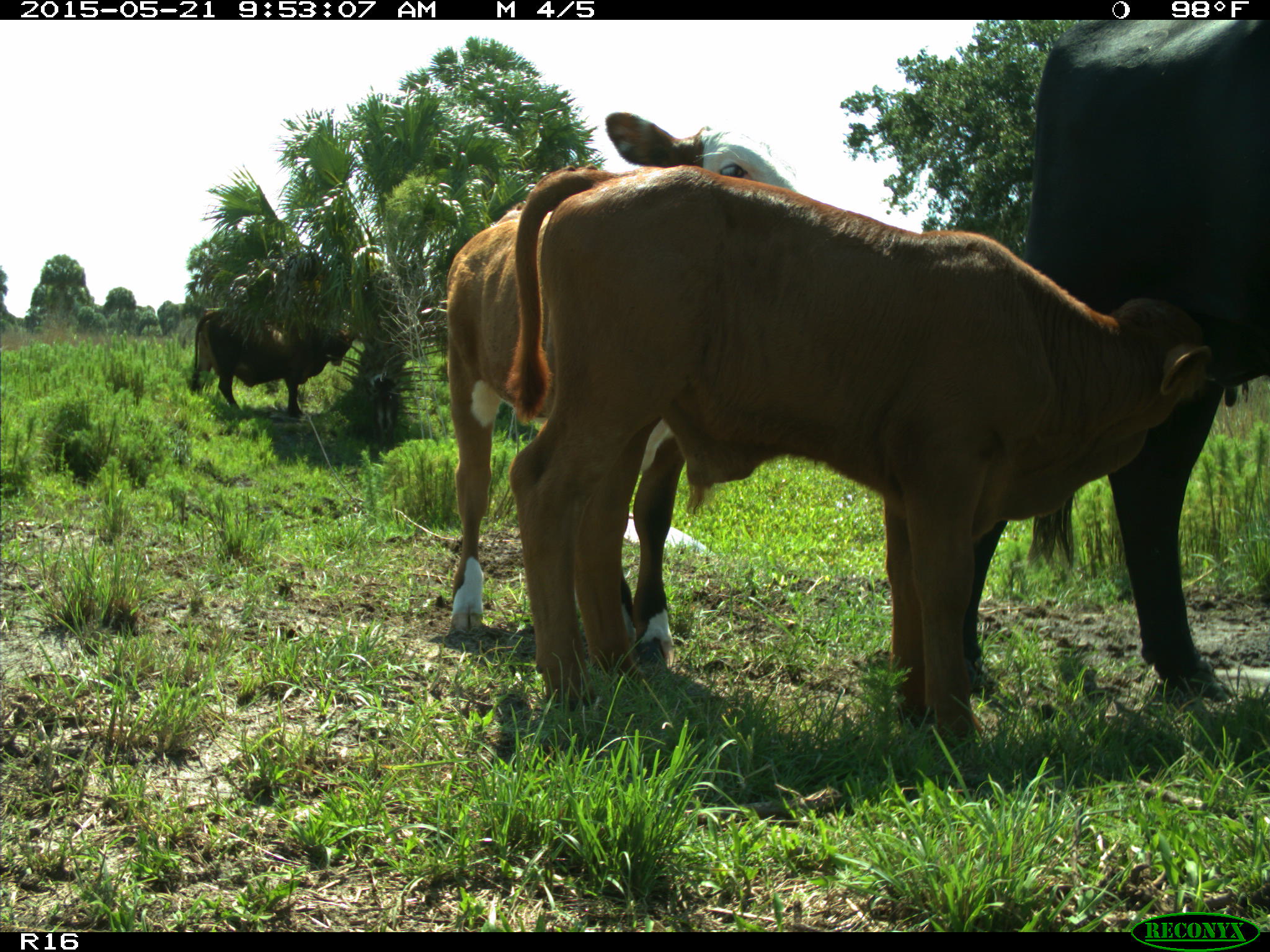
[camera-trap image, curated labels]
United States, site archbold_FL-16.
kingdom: Animalia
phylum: Chordata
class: Mammalia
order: Artiodactyla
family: Bovidae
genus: Bos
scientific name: Bos taurus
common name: domestic cow